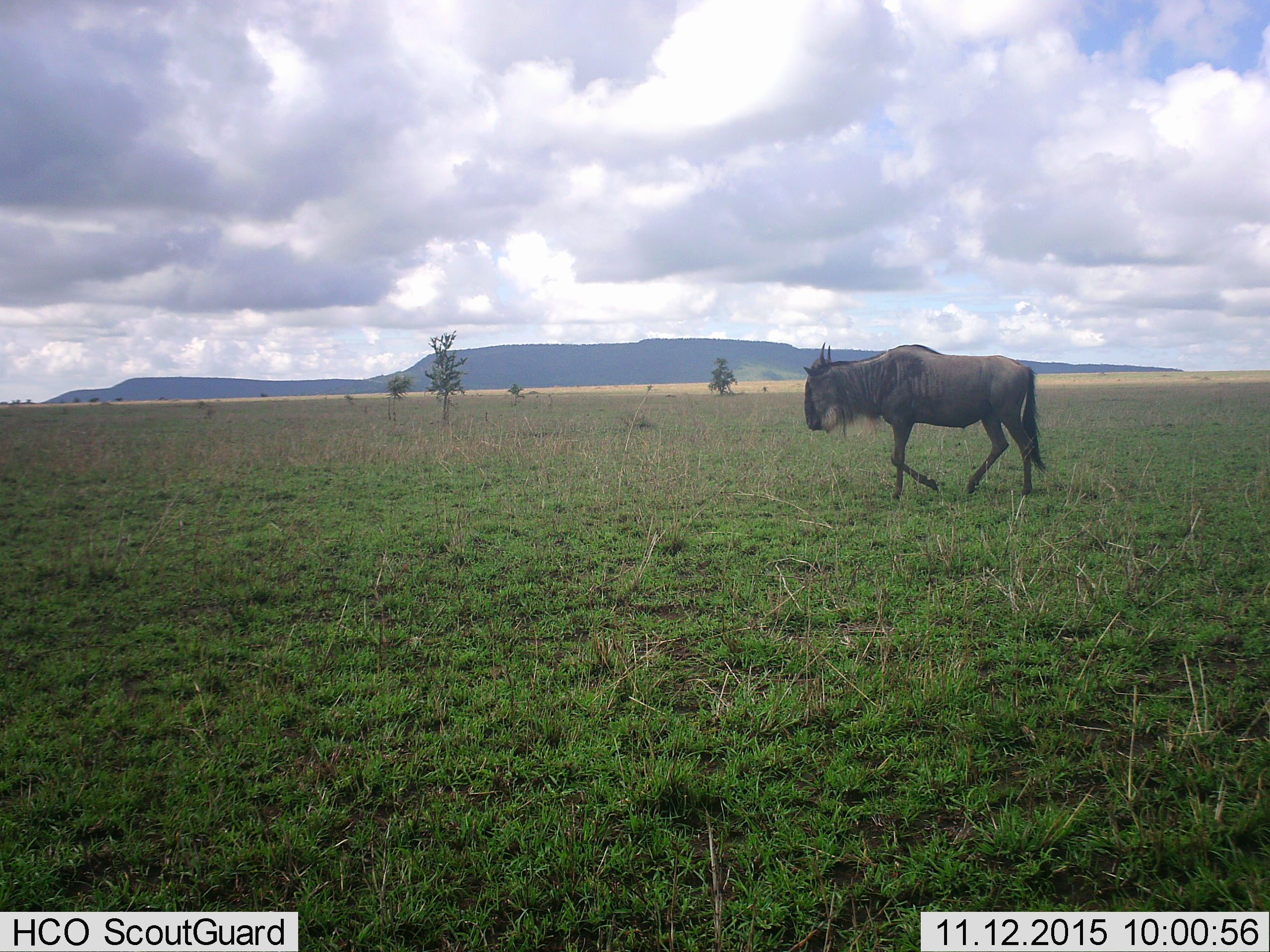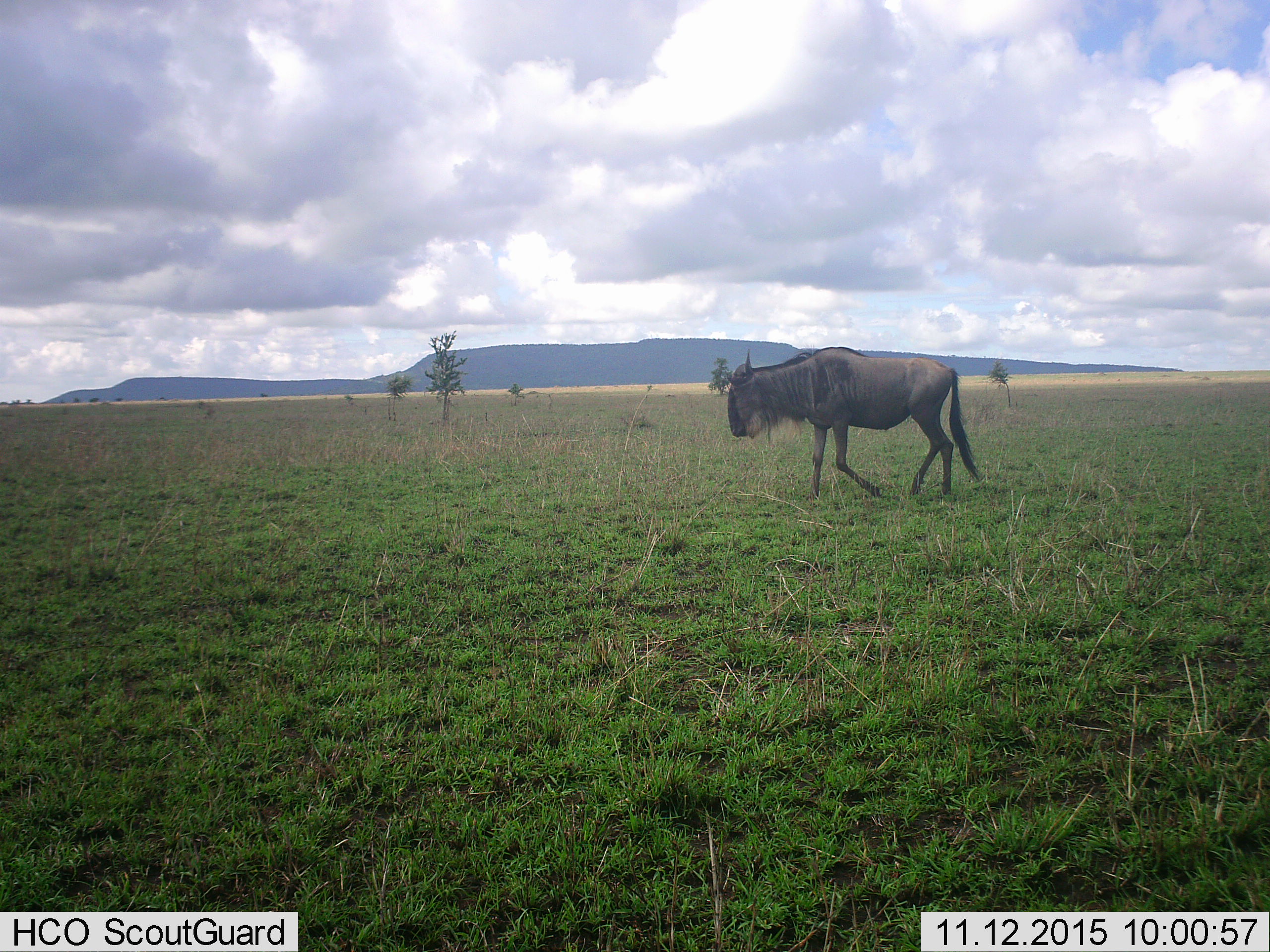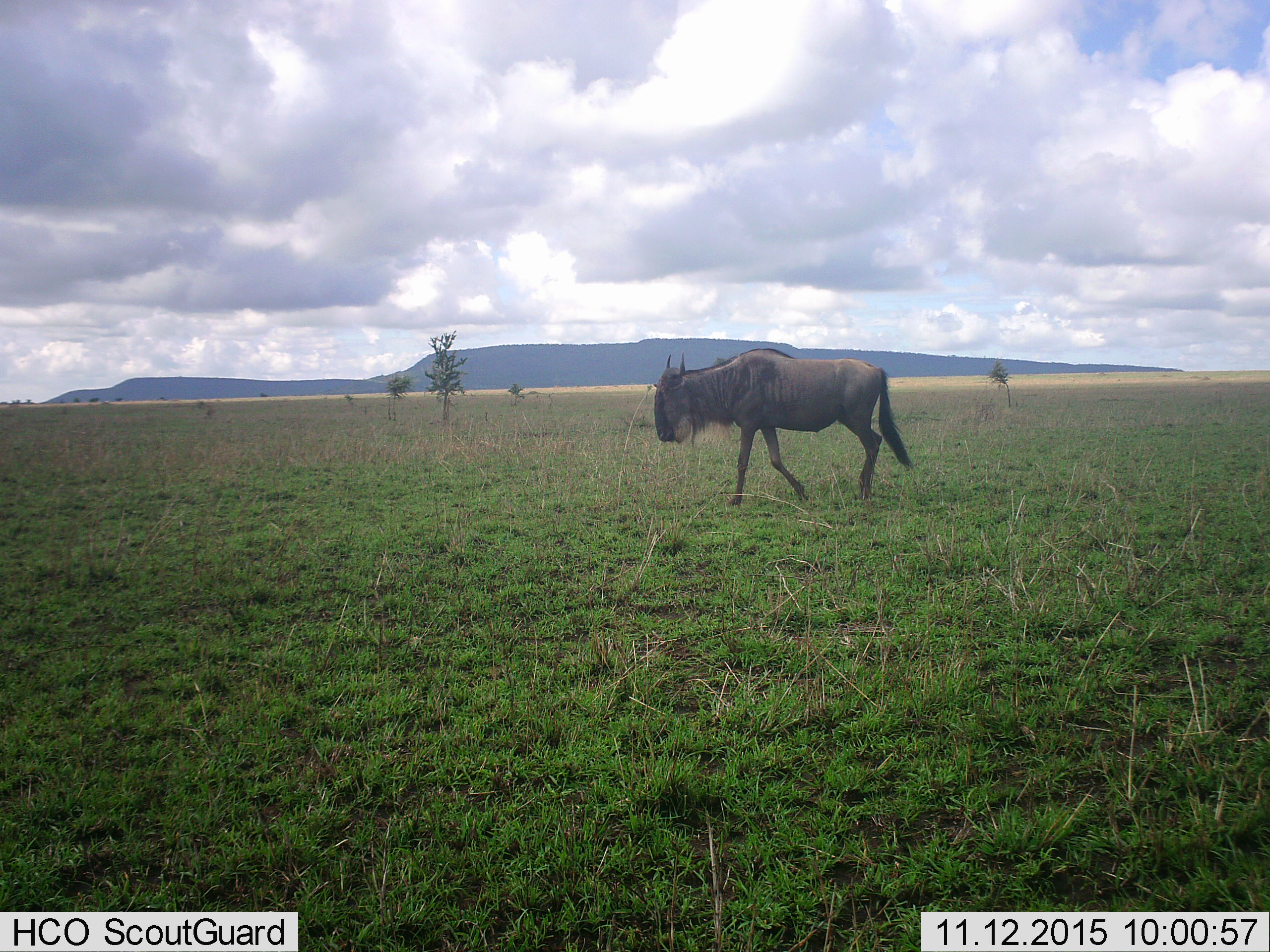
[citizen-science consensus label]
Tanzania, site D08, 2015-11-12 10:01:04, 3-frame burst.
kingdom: Animalia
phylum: Chordata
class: Mammalia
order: Artiodactyla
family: Bovidae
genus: Connochaetes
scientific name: Connochaetes taurinus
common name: blue wildebeest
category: wildebeest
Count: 1.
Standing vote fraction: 0%.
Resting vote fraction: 0%.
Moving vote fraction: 100%.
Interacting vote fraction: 0%.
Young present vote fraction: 6%.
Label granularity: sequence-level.